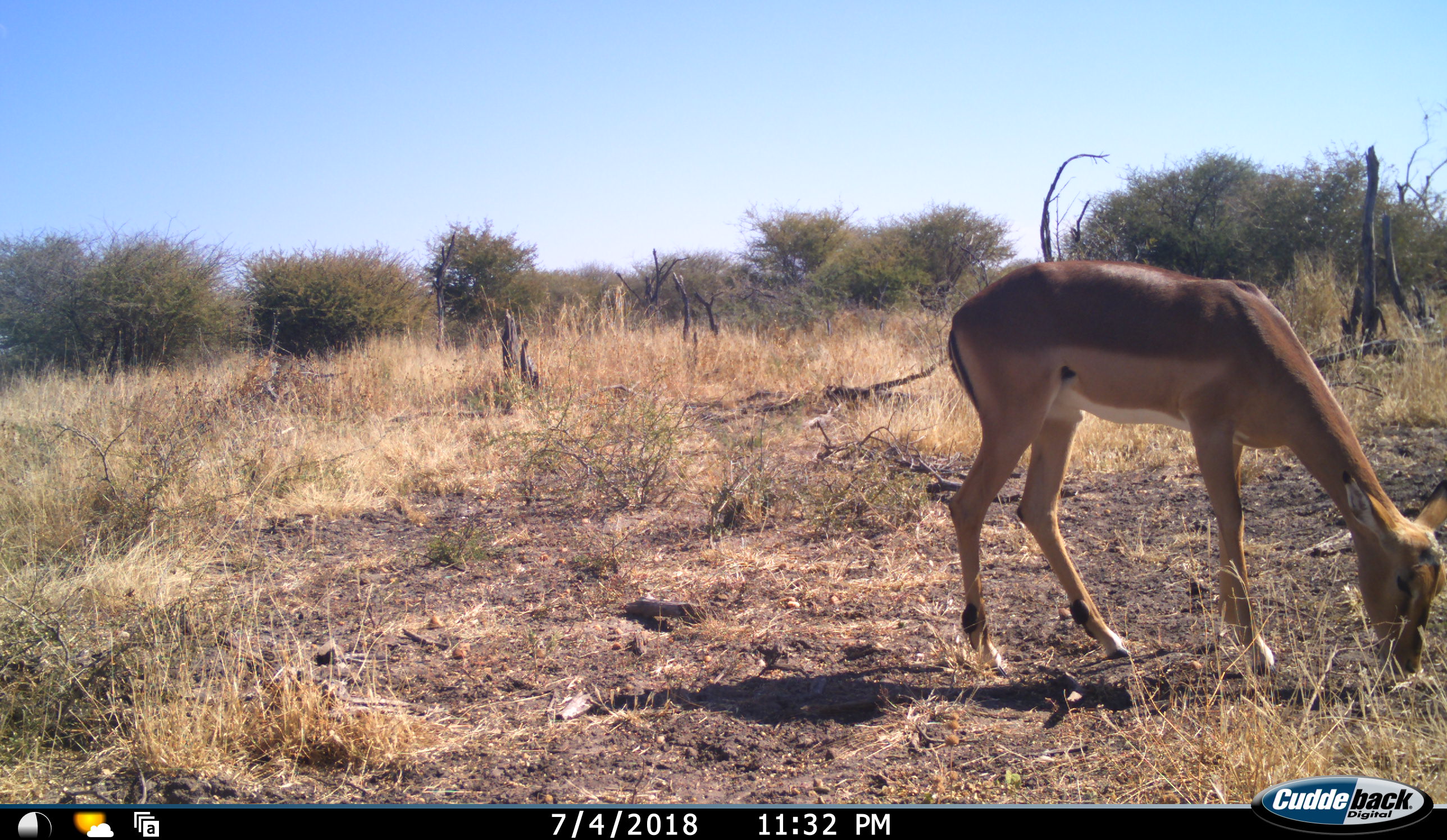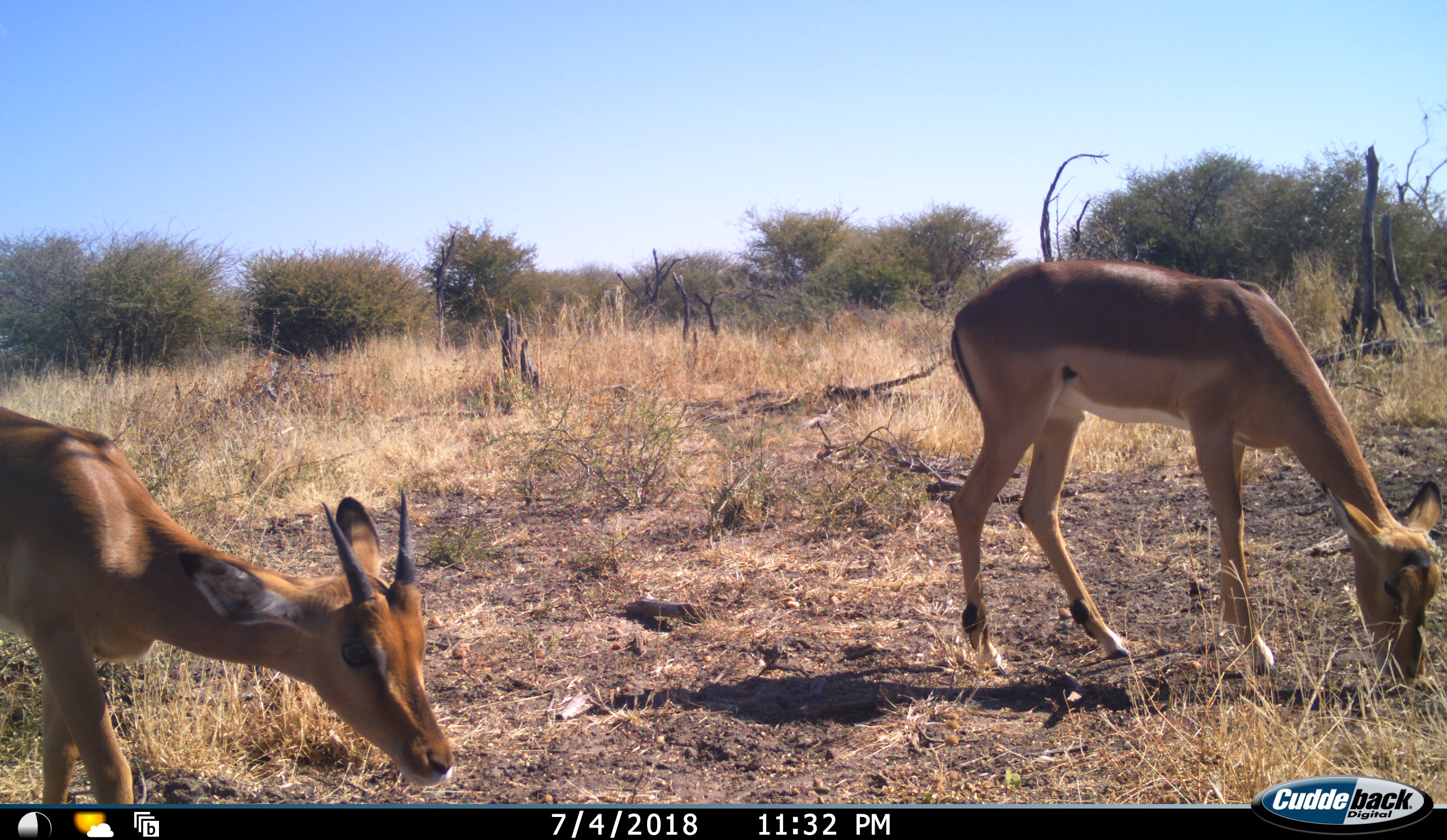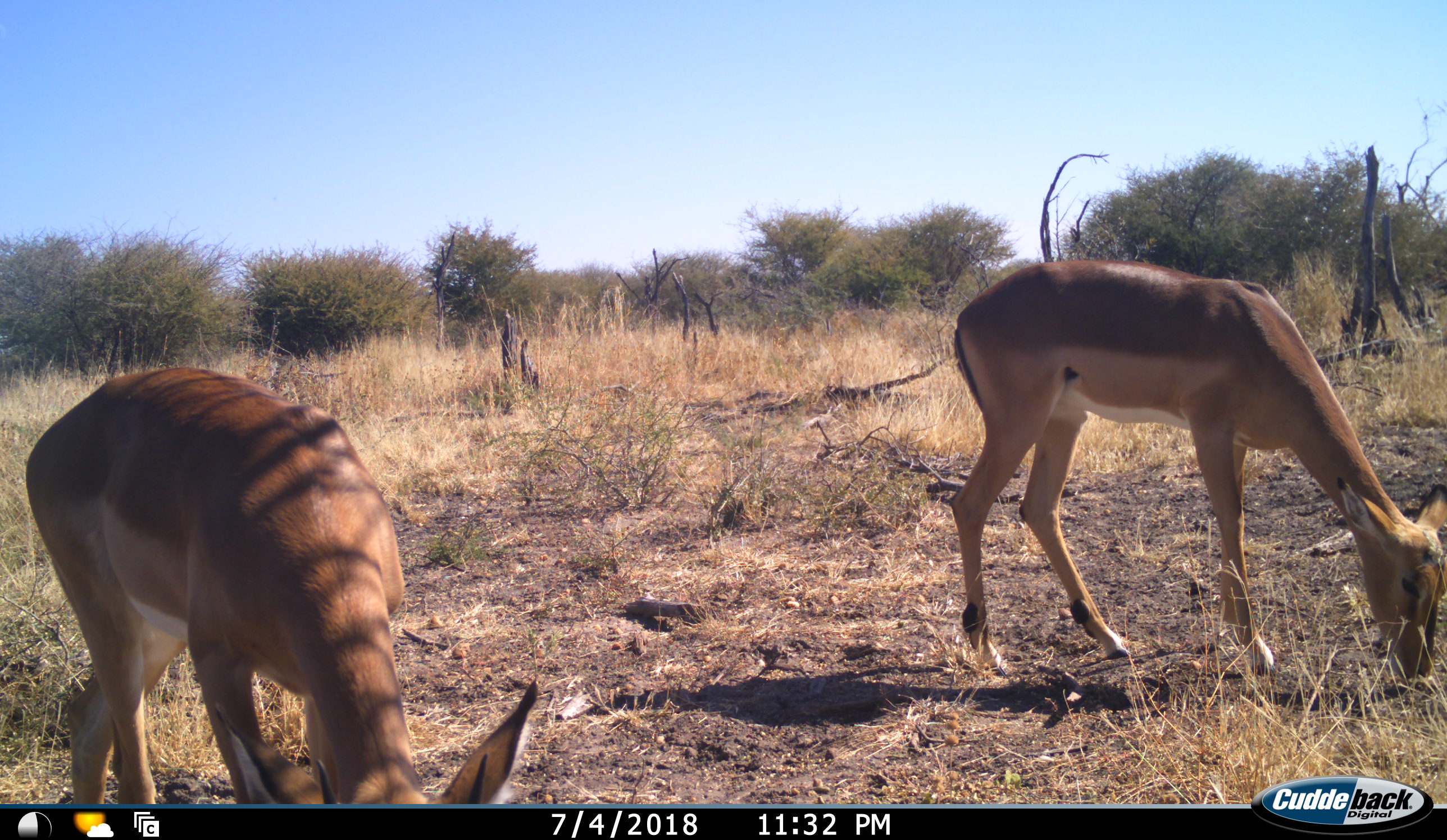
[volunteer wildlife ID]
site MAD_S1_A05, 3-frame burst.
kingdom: Animalia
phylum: Chordata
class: Mammalia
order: Artiodactyla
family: Bovidae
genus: Aepyceros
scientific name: Aepyceros melampus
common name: impala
Impala (Aepyceros melampus), count 2. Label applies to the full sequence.